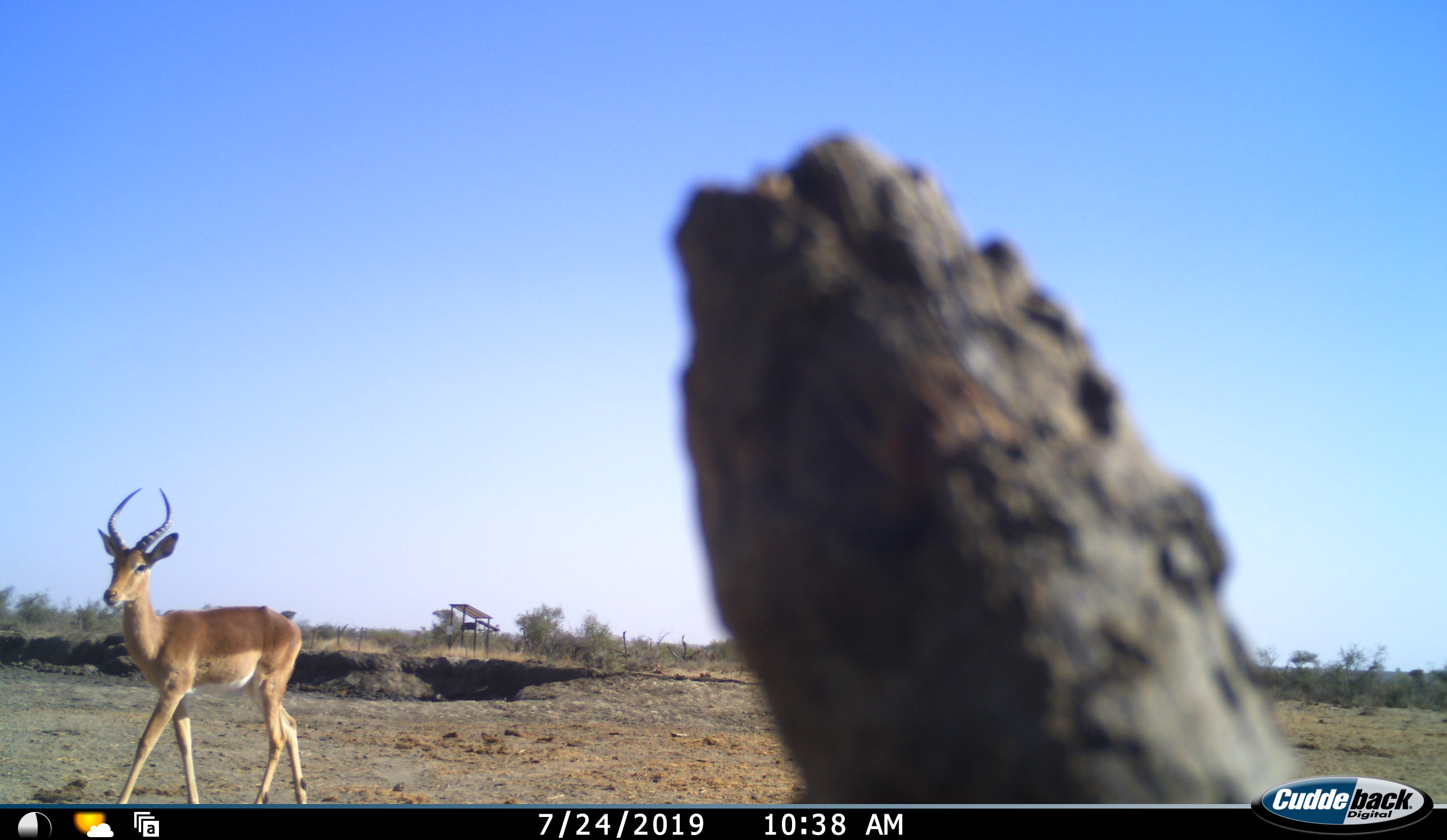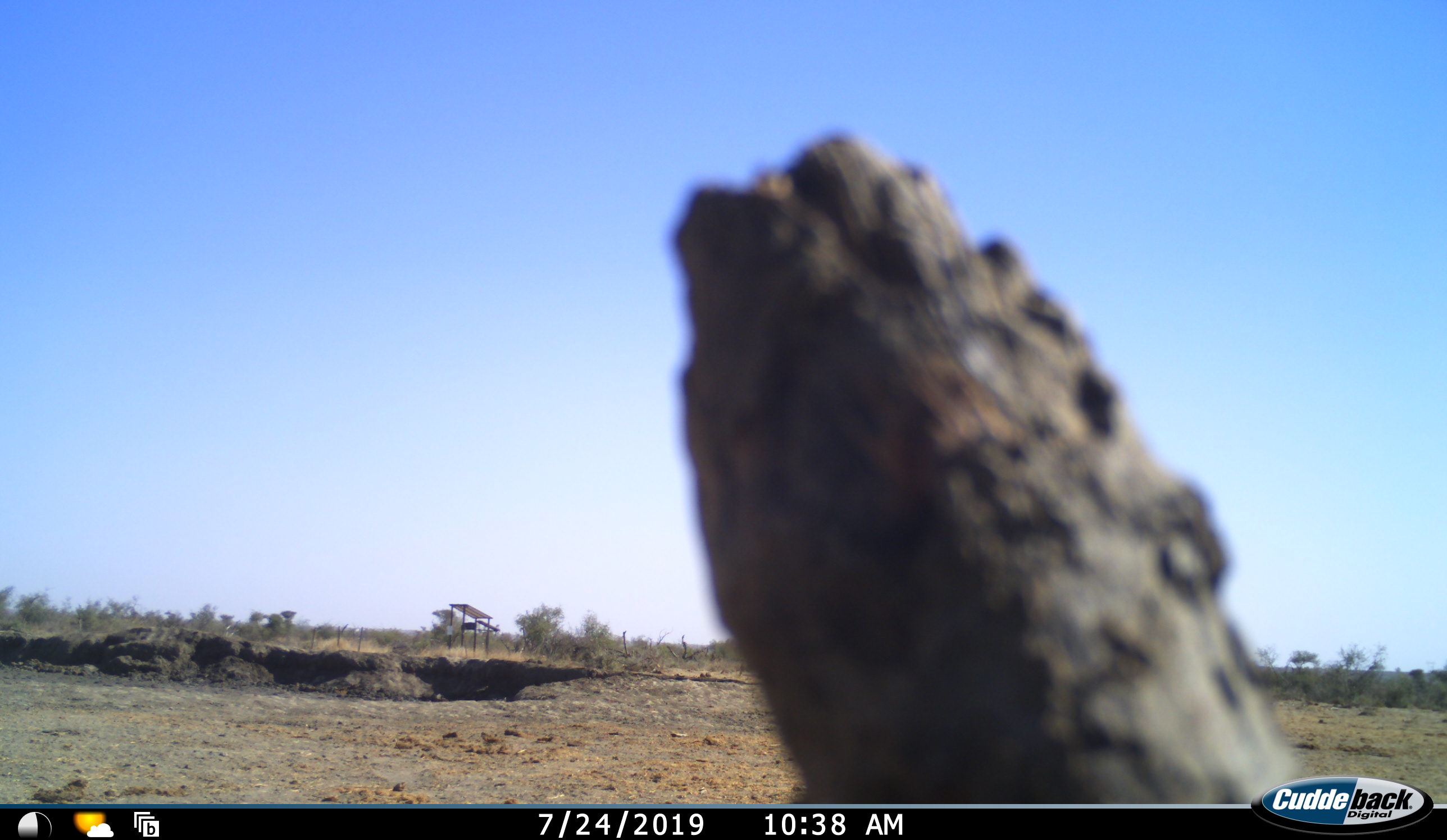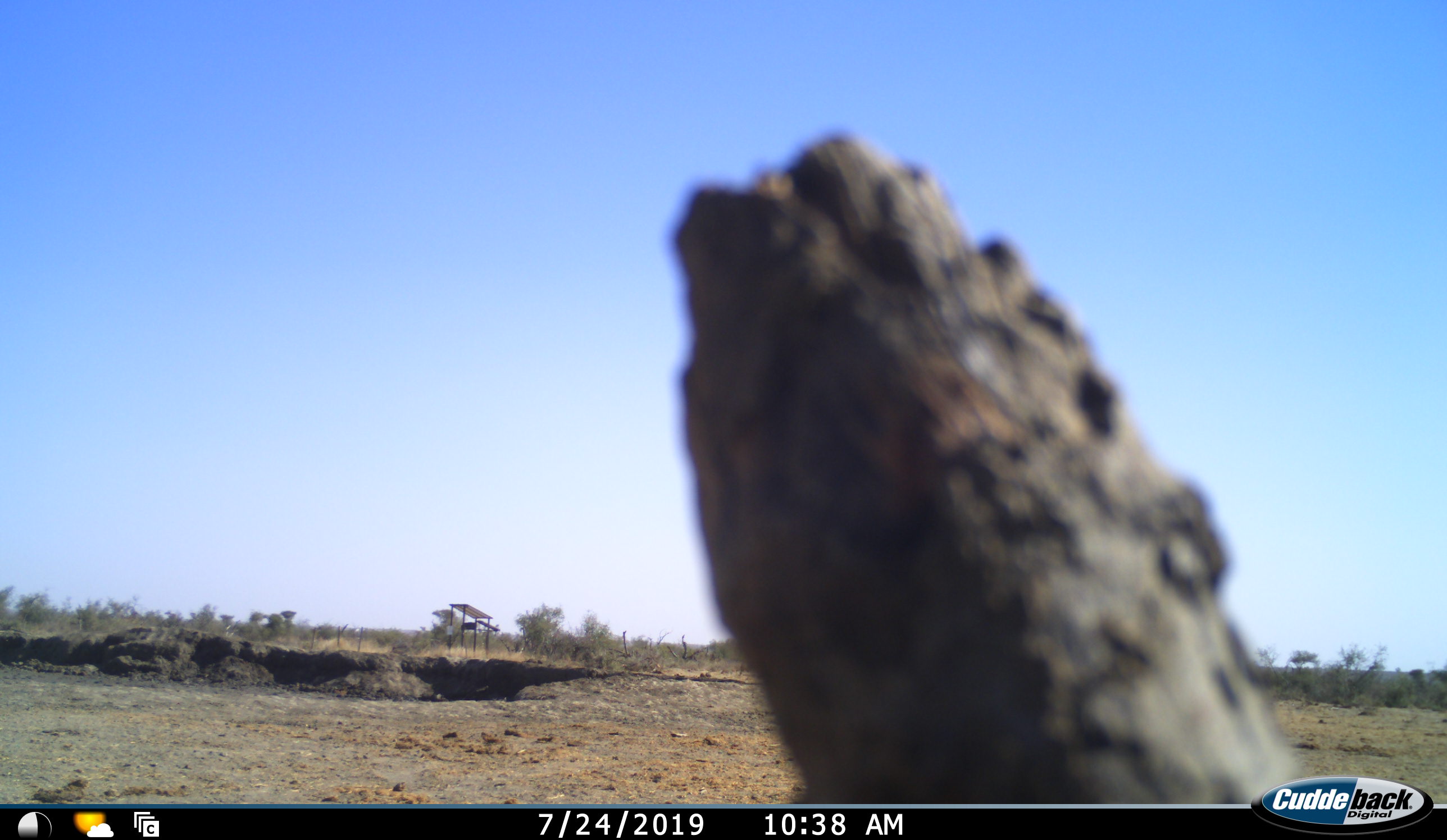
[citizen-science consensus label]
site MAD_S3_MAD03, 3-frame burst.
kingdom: Animalia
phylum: Chordata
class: Mammalia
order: Artiodactyla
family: Bovidae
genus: Aepyceros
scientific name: Aepyceros melampus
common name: impala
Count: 1.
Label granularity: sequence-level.